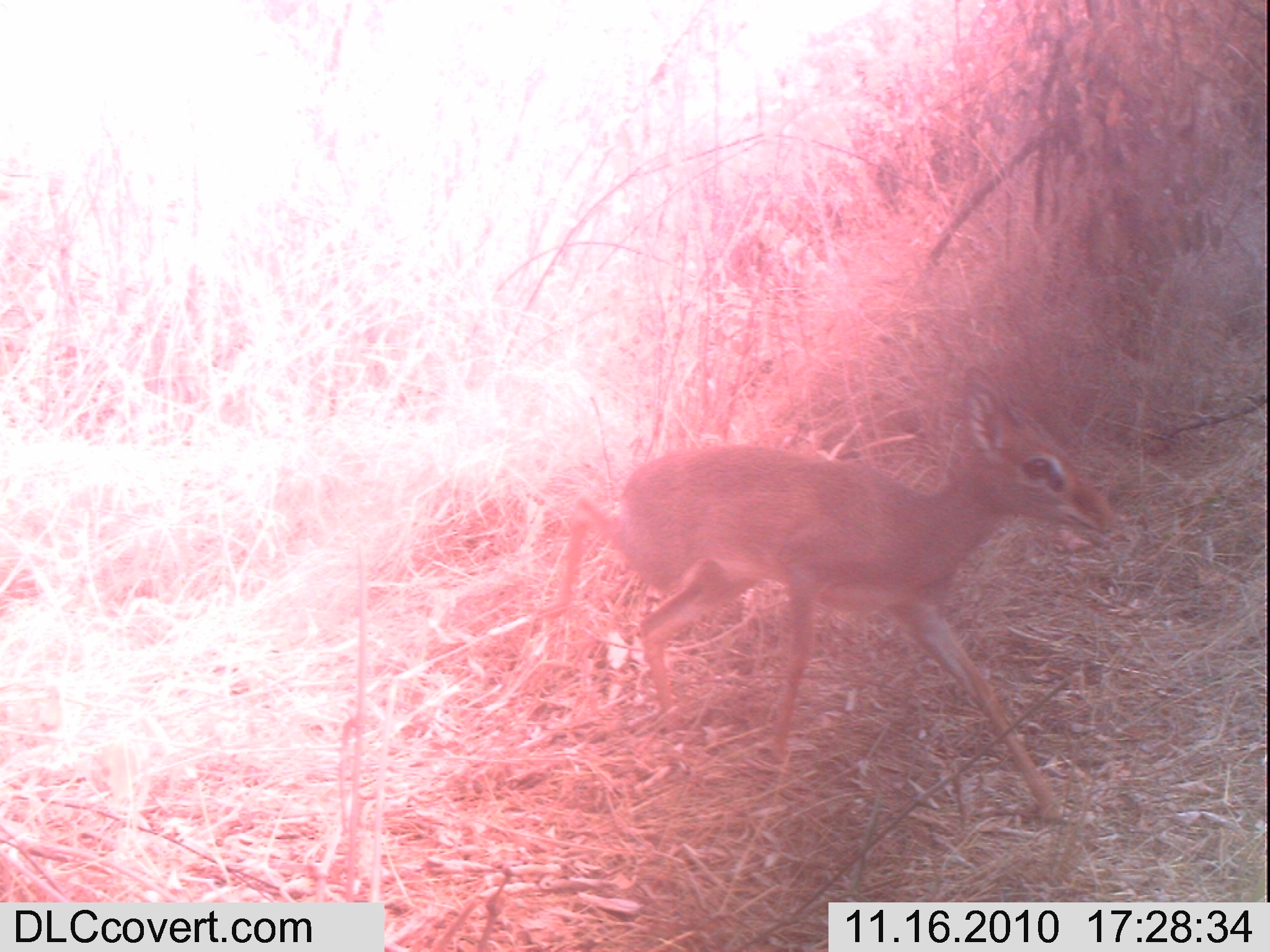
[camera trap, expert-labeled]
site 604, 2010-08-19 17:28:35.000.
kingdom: Animalia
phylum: Chordata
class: Mammalia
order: Artiodactyla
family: Bovidae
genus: Madoqua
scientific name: Madoqua guentheri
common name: günther's dik-dik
Madoqua guentheri (günther's dik-dik), count 1.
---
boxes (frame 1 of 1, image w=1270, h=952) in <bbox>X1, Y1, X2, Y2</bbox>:
madoqua guentheri: <bbox>546, 364, 1116, 821</bbox>